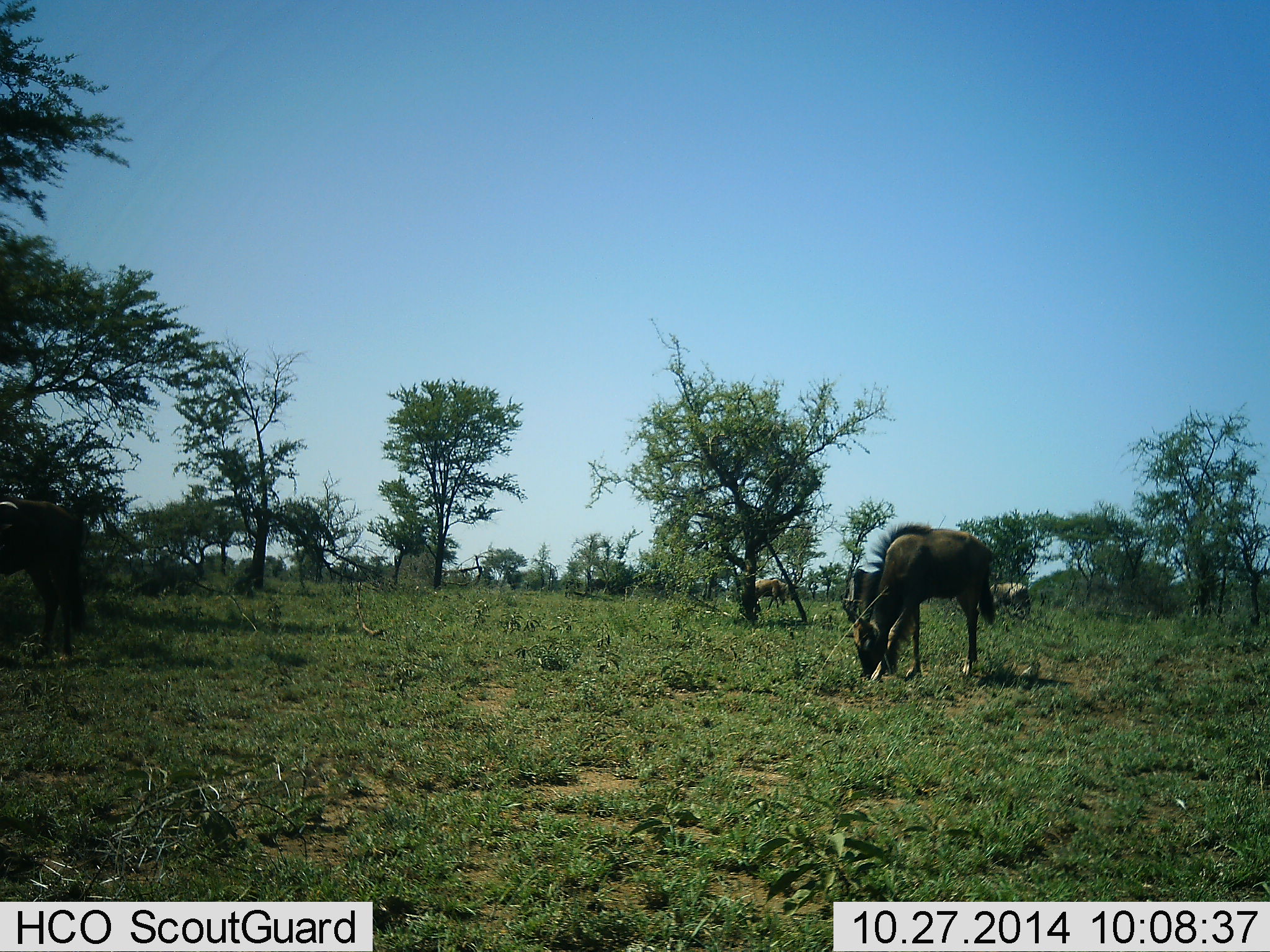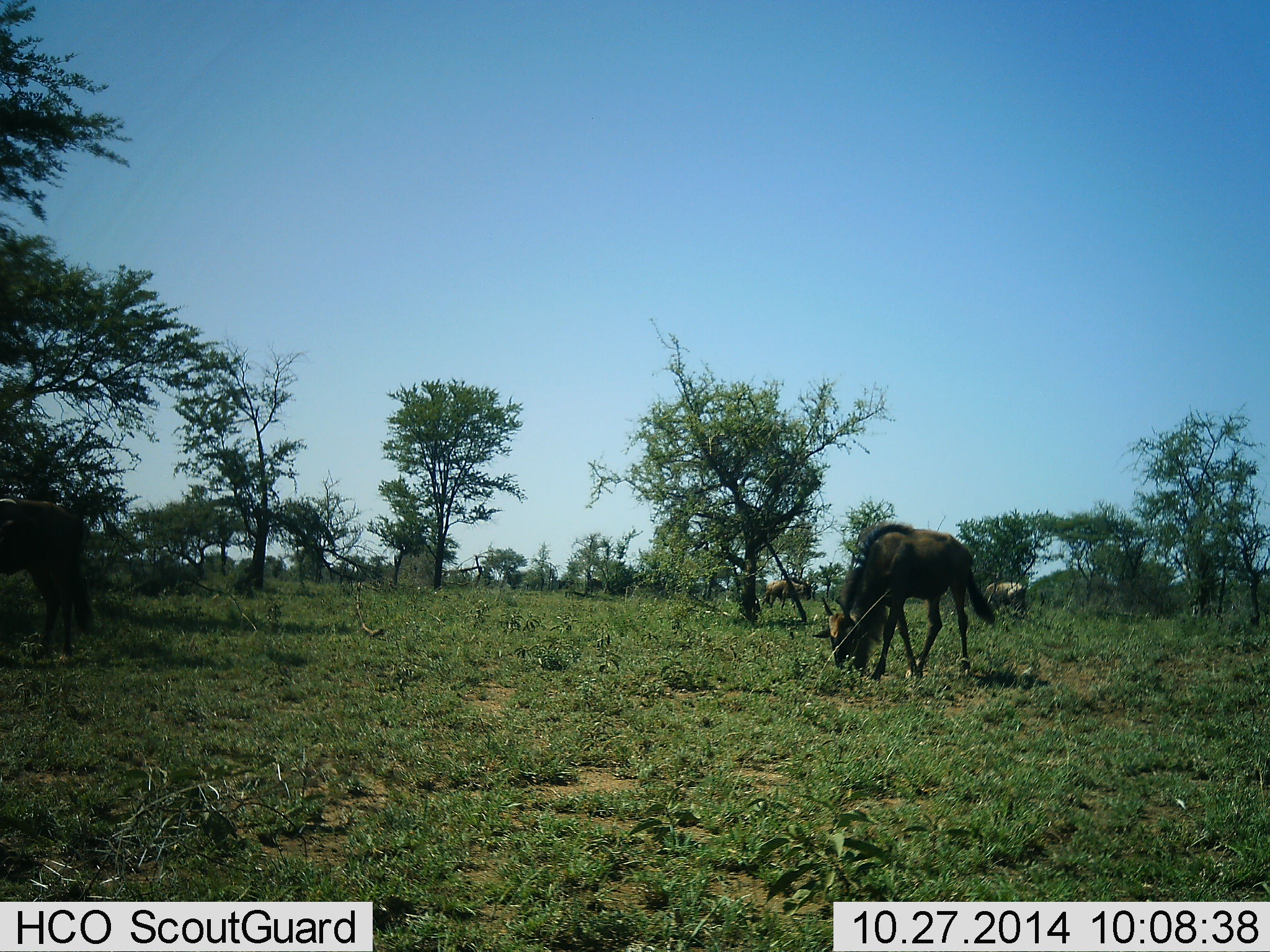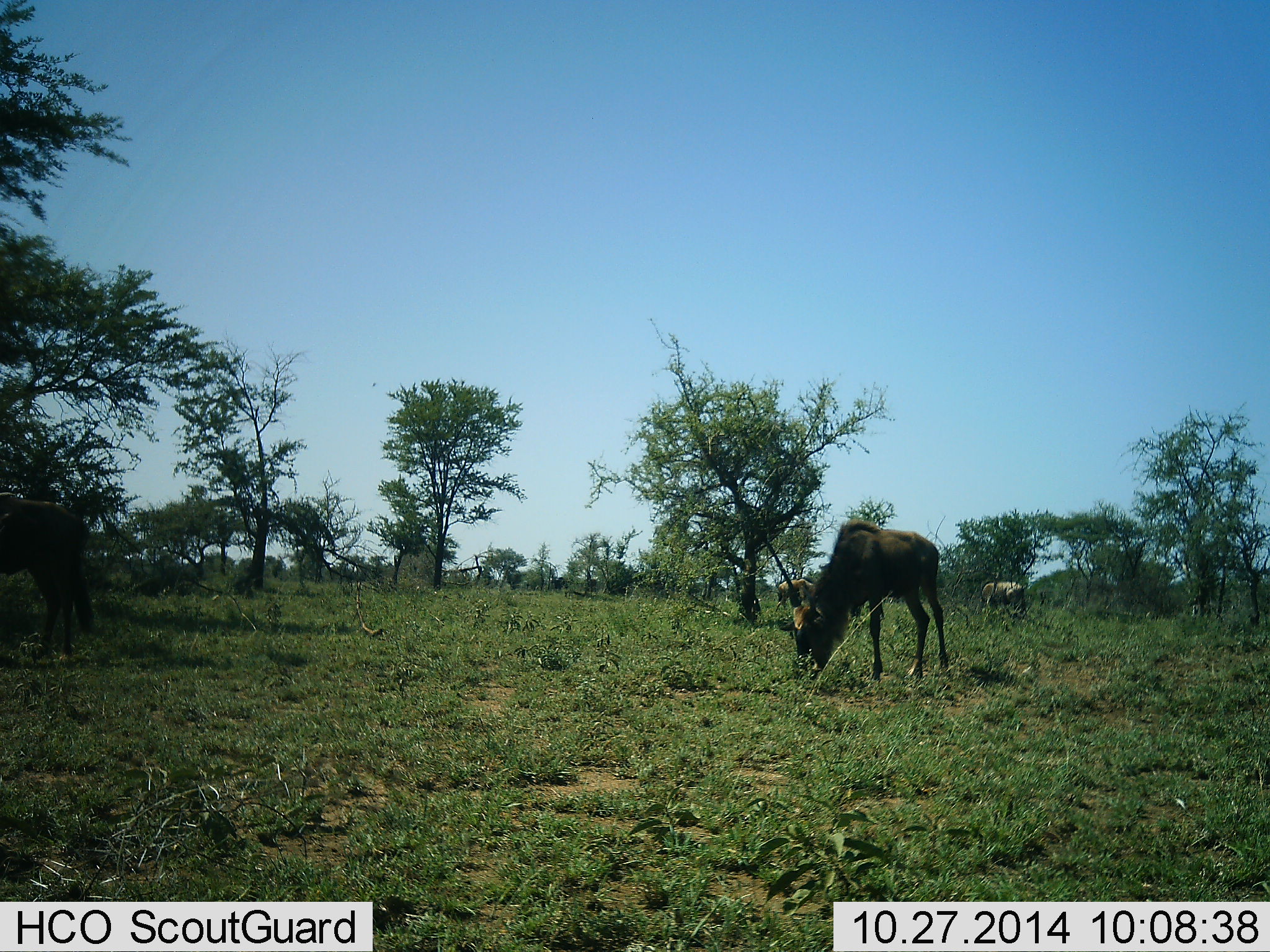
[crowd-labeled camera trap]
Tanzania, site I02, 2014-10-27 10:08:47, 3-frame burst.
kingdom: Animalia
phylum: Chordata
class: Mammalia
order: Artiodactyla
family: Bovidae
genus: Connochaetes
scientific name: Connochaetes taurinus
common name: blue wildebeest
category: wildebeest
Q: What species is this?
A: Wildebeest (blue wildebeest) (Connochaetes taurinus).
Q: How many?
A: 3.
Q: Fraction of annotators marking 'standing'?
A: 10%.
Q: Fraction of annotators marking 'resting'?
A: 0%.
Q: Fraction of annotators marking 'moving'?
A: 0%.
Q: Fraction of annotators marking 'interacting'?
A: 0%.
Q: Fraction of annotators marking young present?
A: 0%.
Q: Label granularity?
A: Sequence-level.